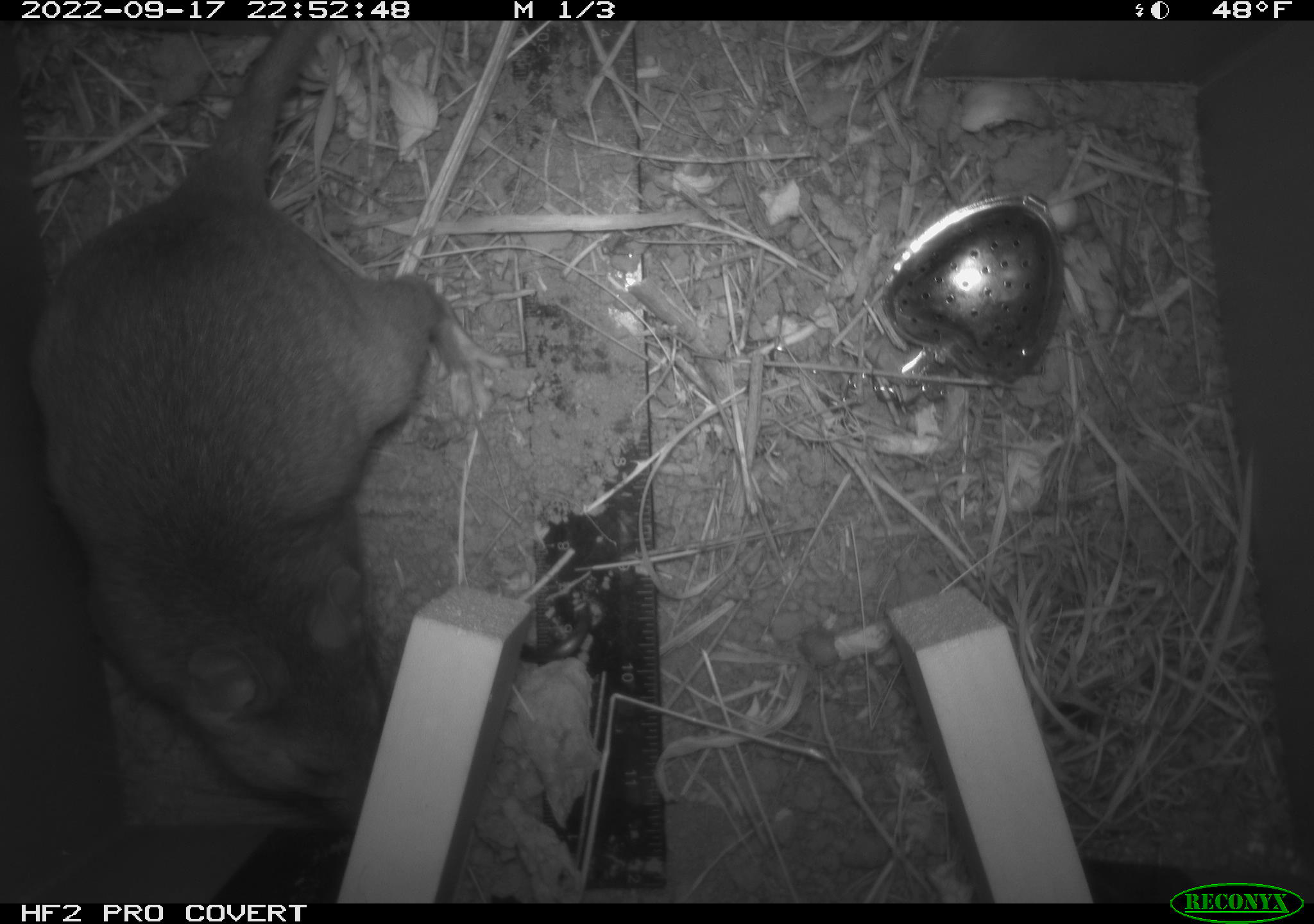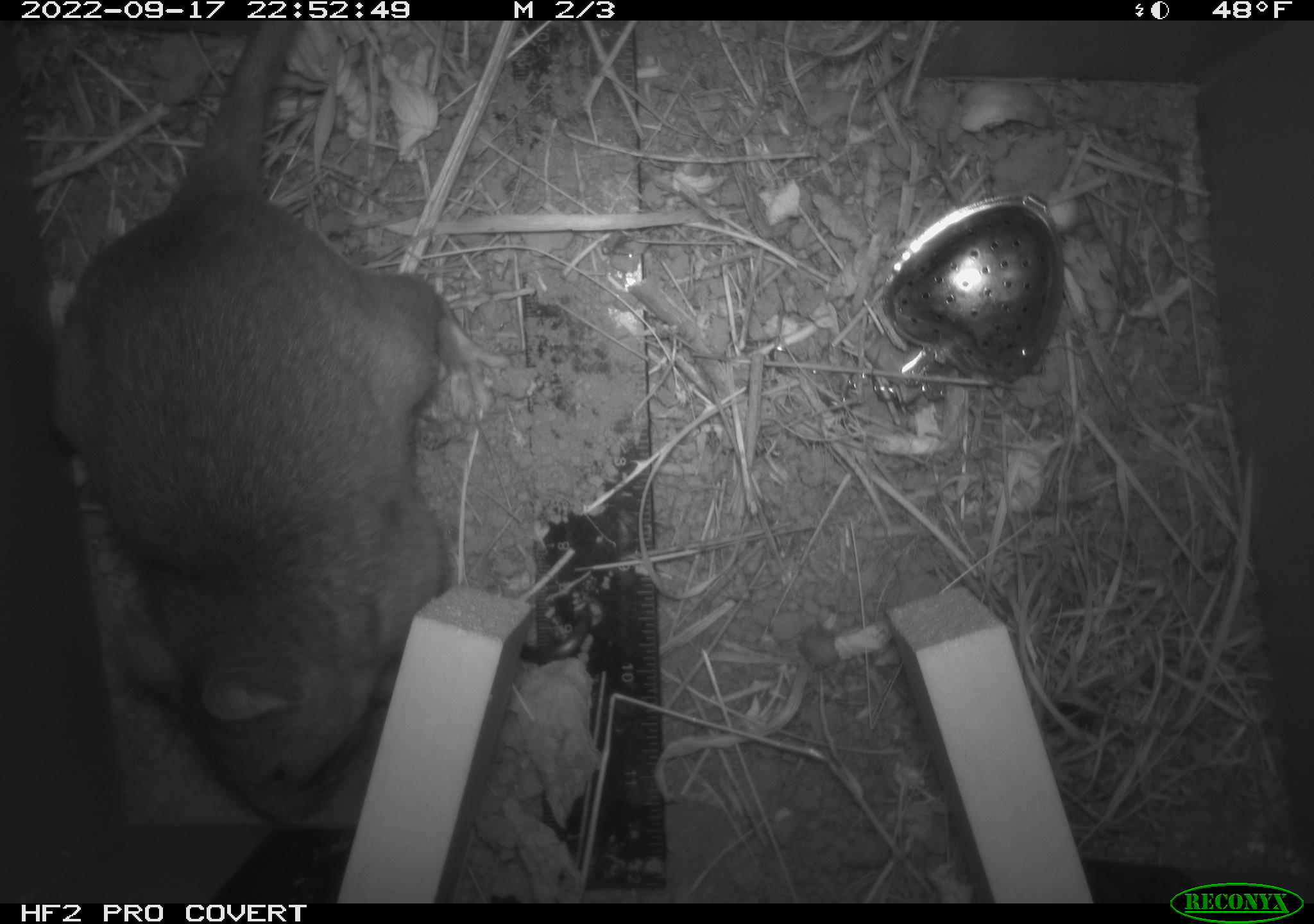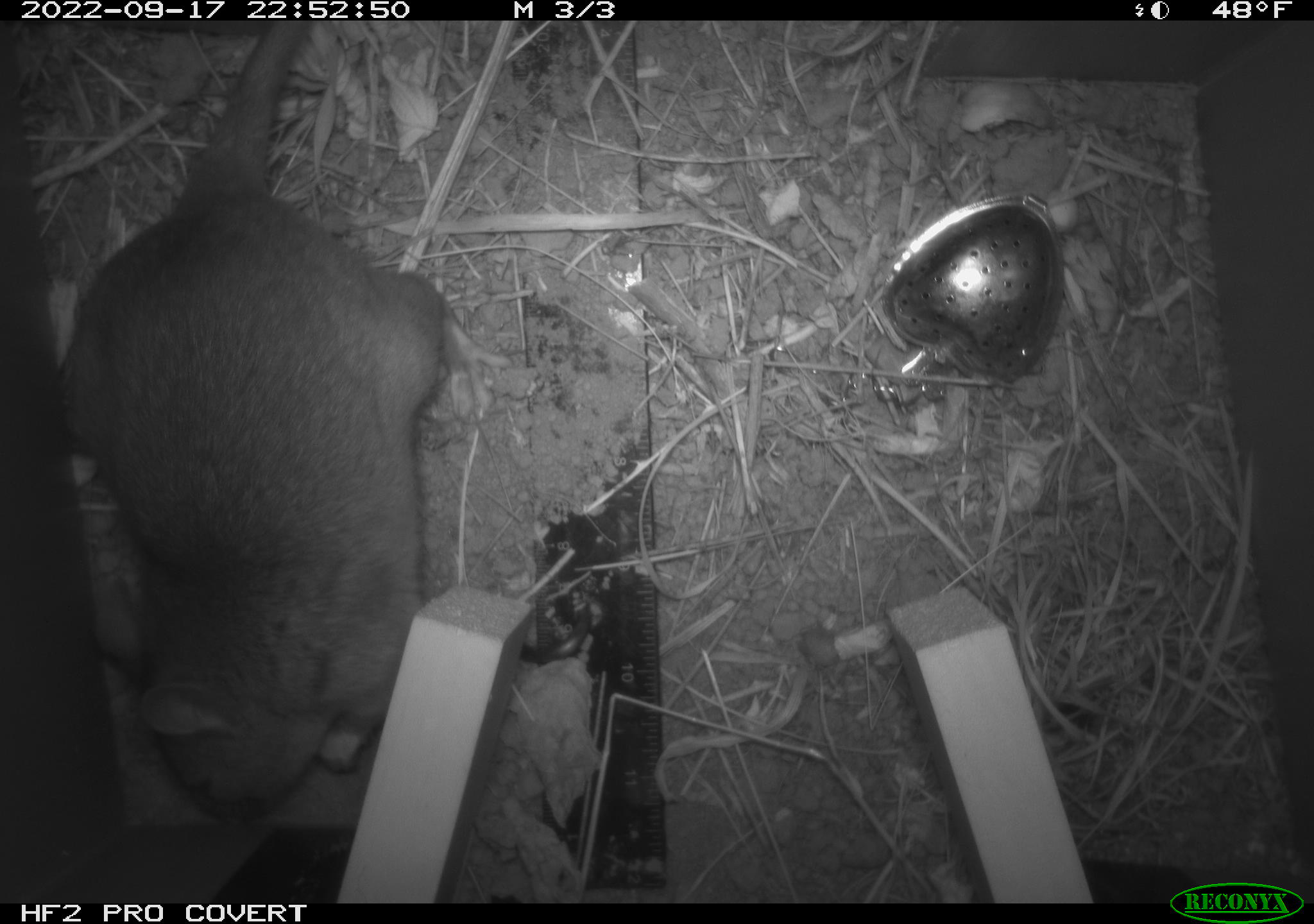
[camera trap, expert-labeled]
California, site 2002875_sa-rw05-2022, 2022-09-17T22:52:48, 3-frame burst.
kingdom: Animalia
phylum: Chordata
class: Mammalia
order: Rodentia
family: Cricetidae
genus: Neotoma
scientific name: Neotoma fuscipes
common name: dusky-footed woodrat